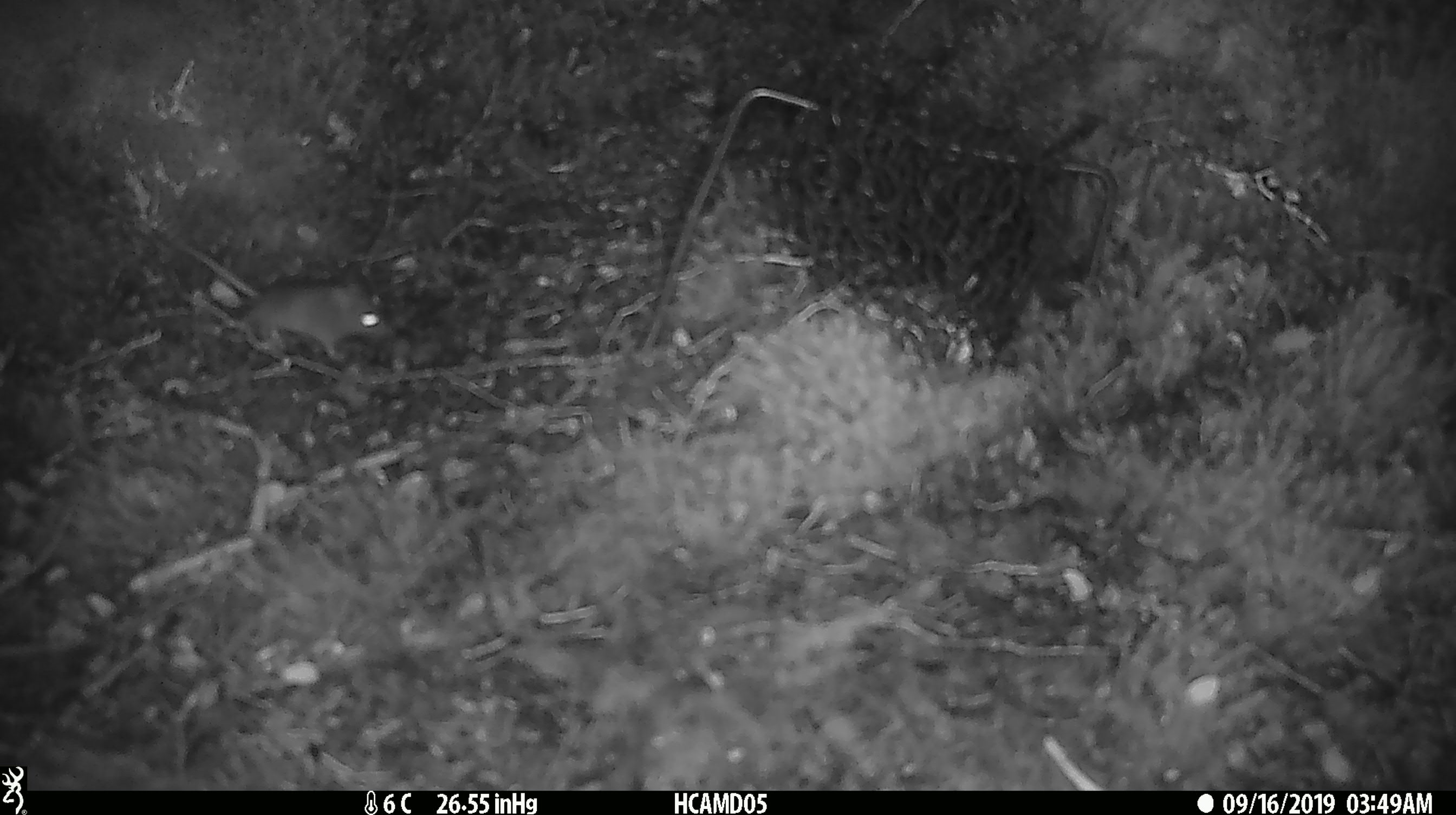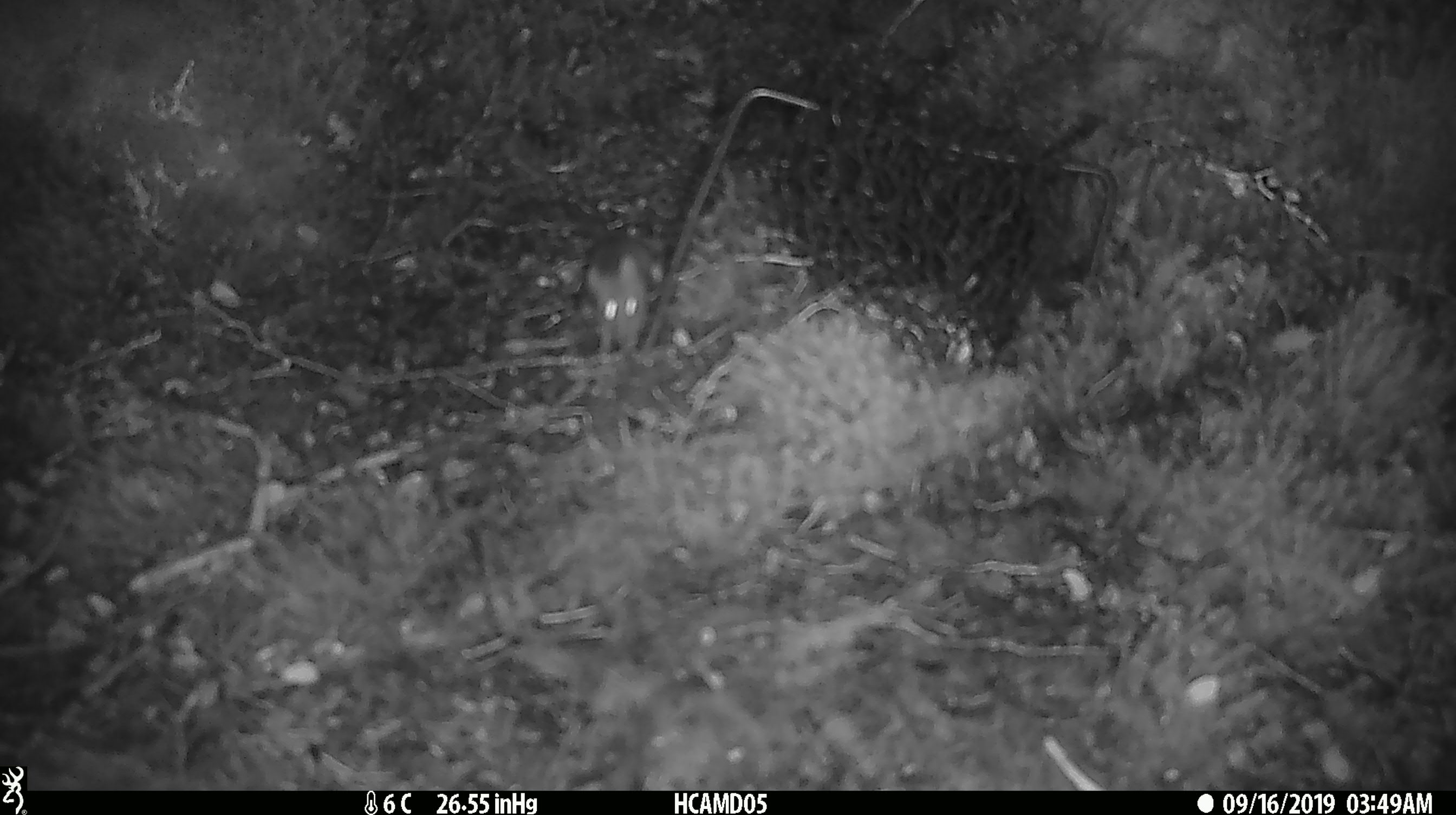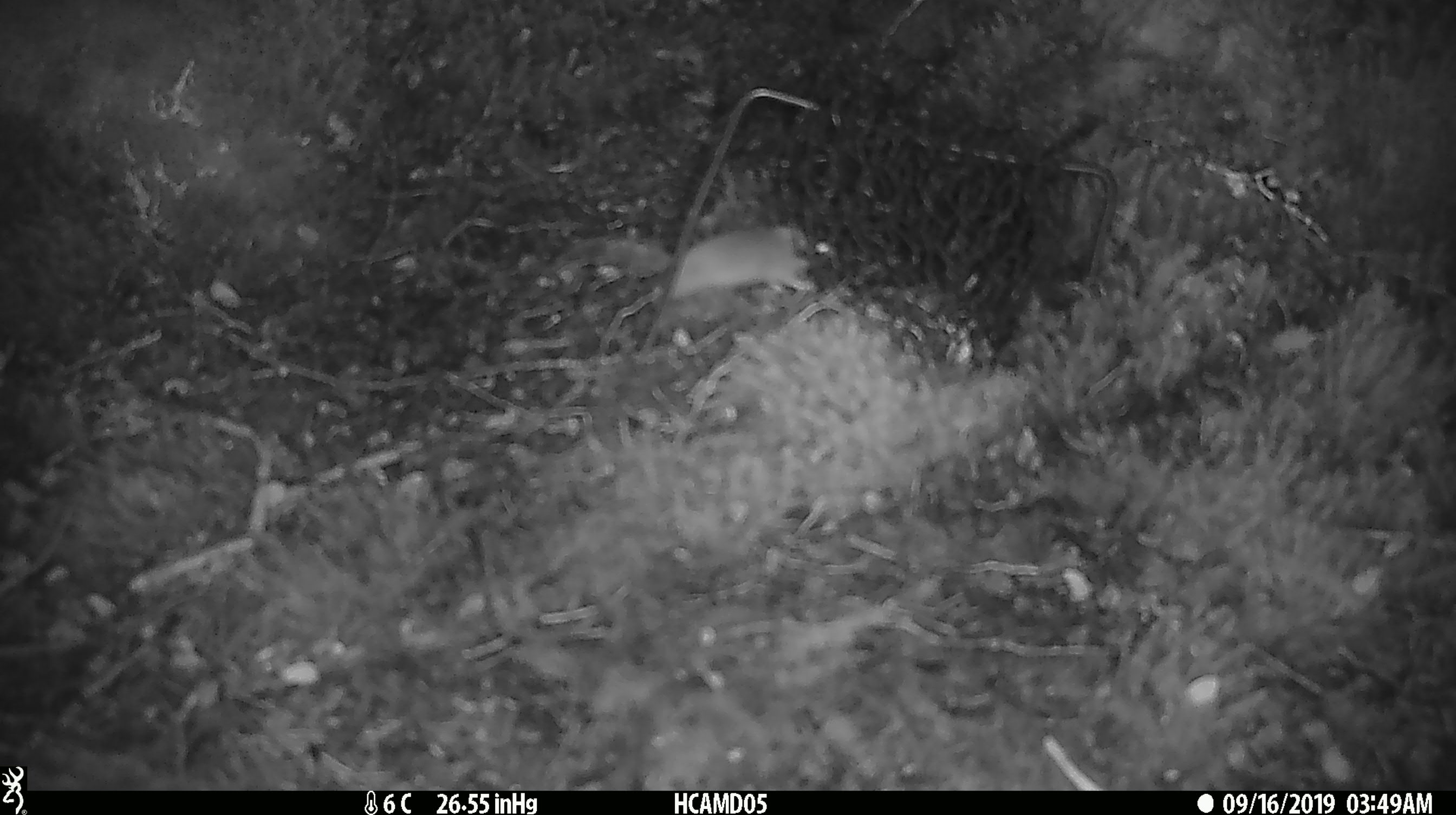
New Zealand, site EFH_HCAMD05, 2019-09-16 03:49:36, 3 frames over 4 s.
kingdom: Animalia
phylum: Chordata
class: Mammalia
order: Rodentia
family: Muridae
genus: Mus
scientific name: Mus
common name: mouse